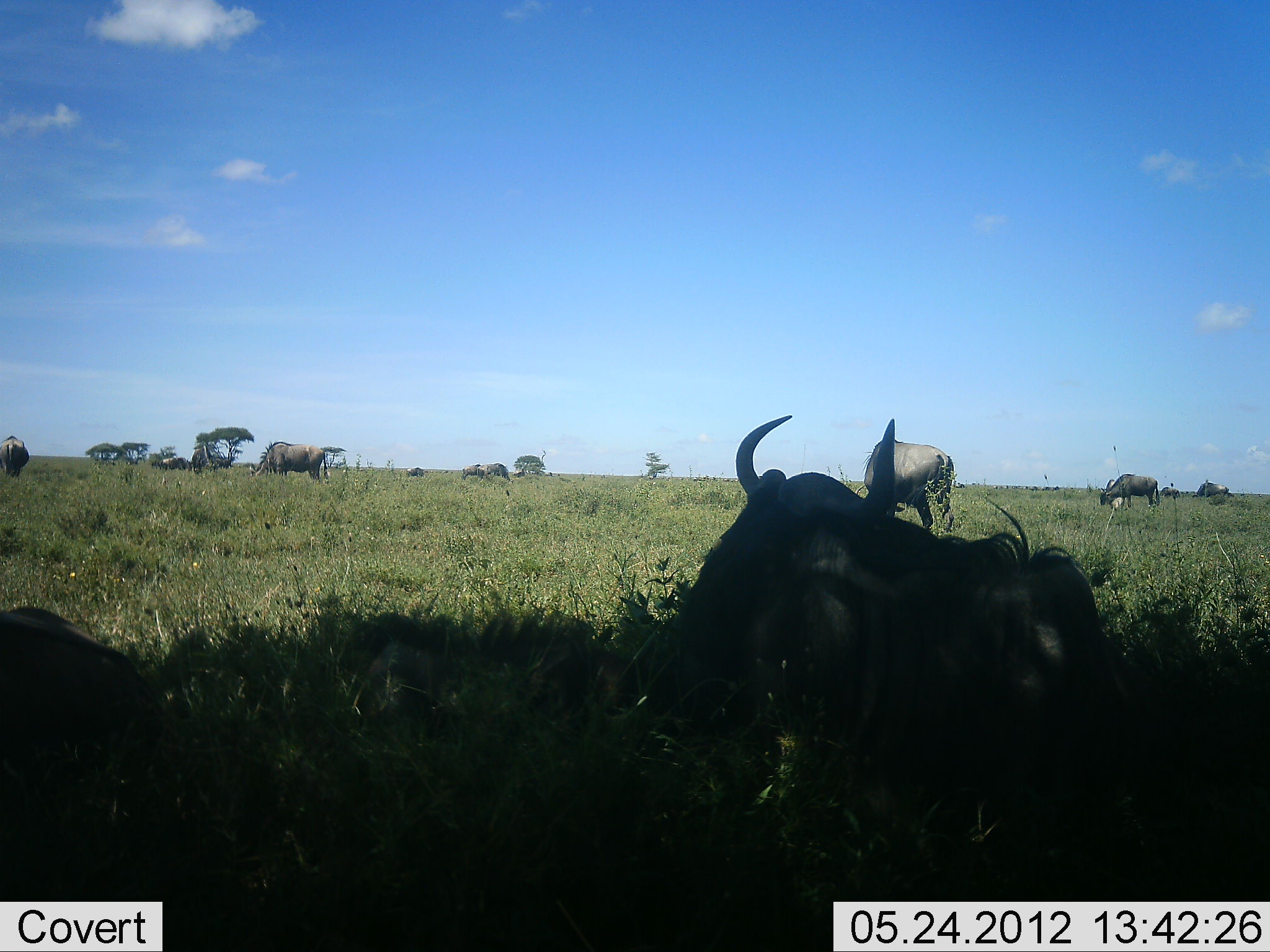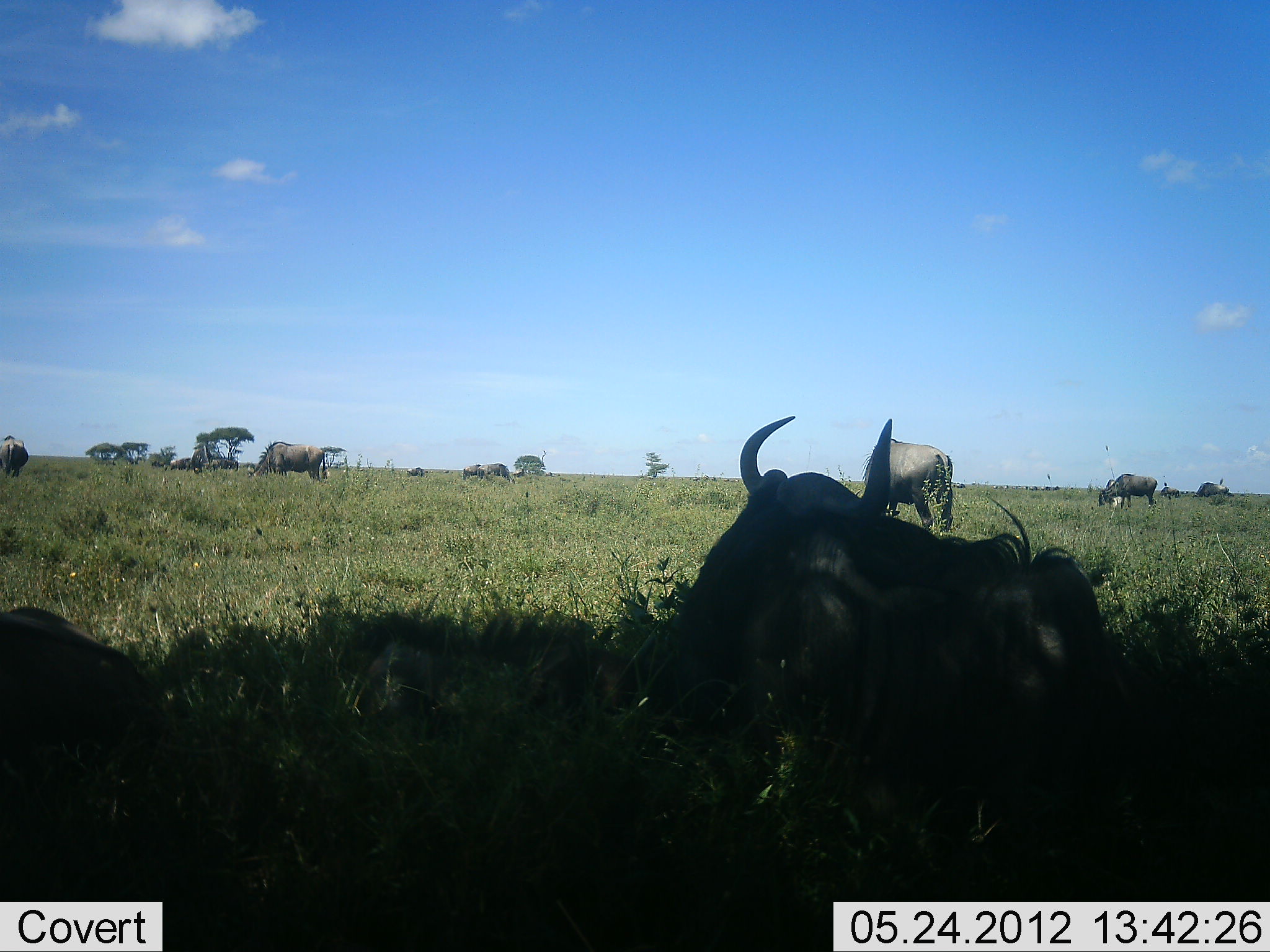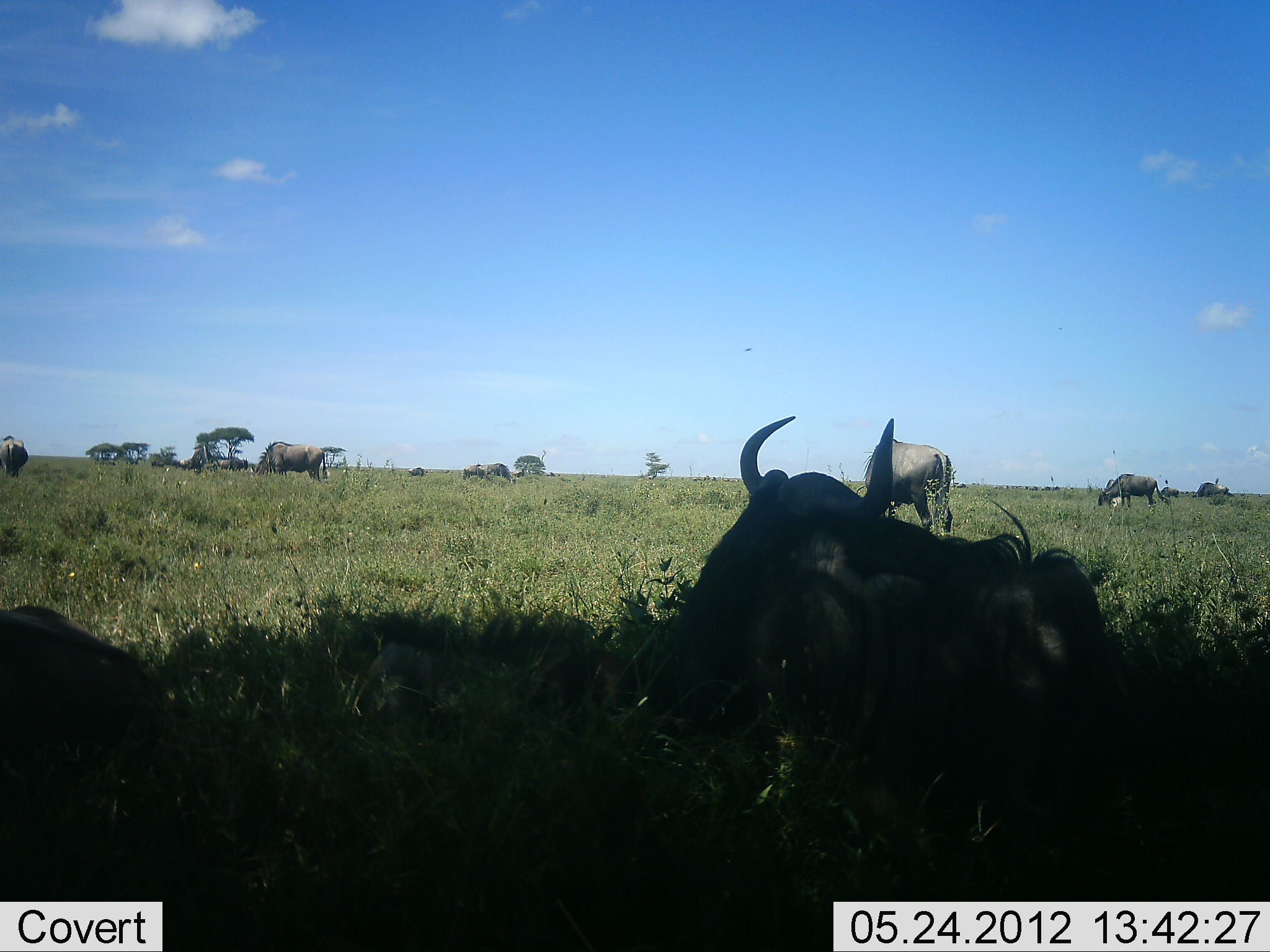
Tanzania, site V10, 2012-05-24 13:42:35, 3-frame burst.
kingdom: Animalia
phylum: Chordata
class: Mammalia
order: Artiodactyla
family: Bovidae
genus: Connochaetes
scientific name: Connochaetes taurinus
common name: blue wildebeest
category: wildebeest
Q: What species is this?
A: Wildebeest (blue wildebeest) (Connochaetes taurinus).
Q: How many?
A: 11-50.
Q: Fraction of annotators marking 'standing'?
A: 50%.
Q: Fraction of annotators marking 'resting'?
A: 90%.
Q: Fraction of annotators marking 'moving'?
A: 20%.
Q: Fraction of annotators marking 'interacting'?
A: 0%.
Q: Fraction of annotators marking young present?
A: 20%.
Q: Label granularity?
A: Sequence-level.